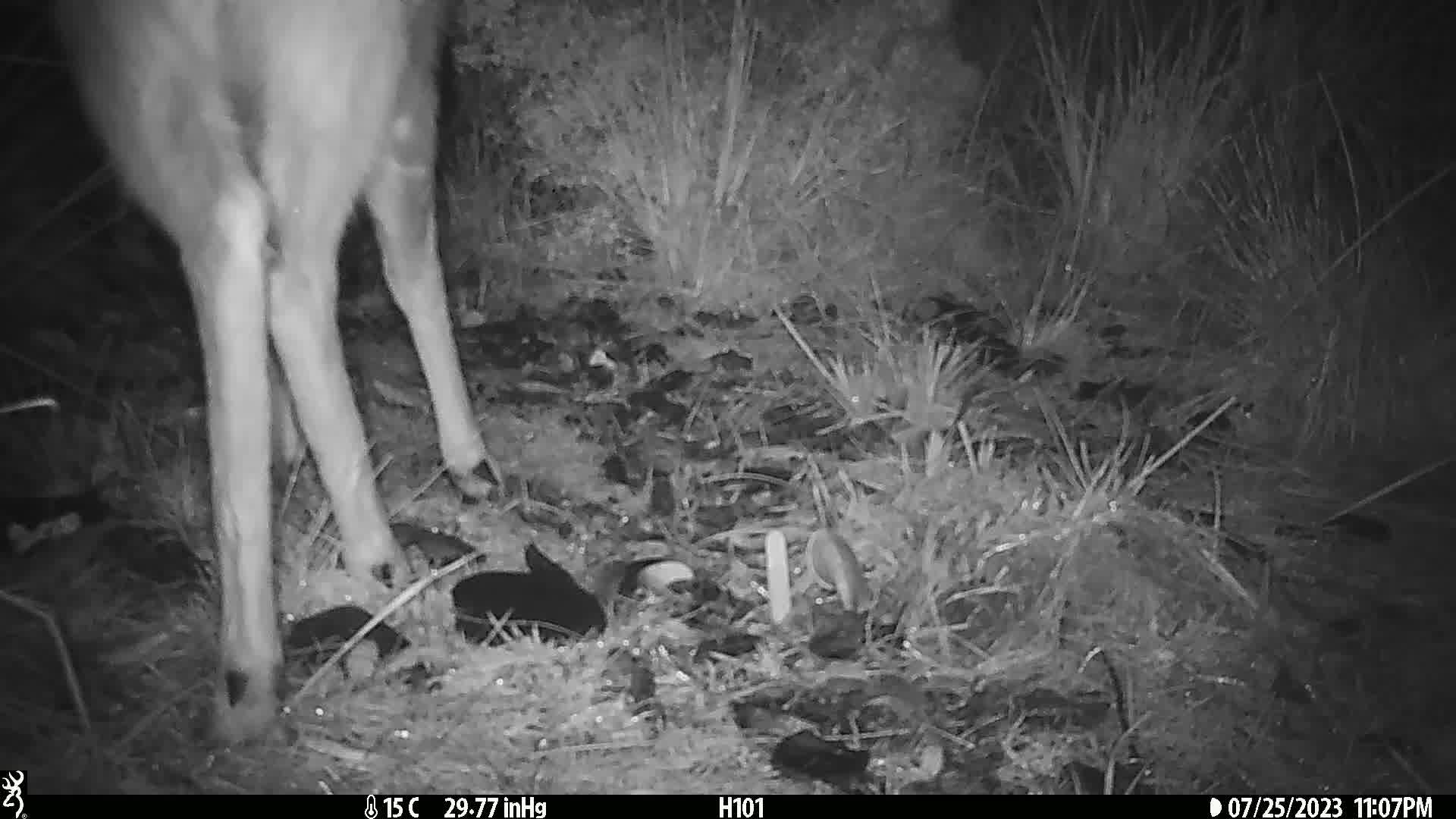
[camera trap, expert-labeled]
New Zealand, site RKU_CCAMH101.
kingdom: Animalia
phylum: Chordata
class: Mammalia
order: Artiodactyla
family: Cervidae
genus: Odocoileus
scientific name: Odocoileus virginianus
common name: white-tailed deer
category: white tailed deer